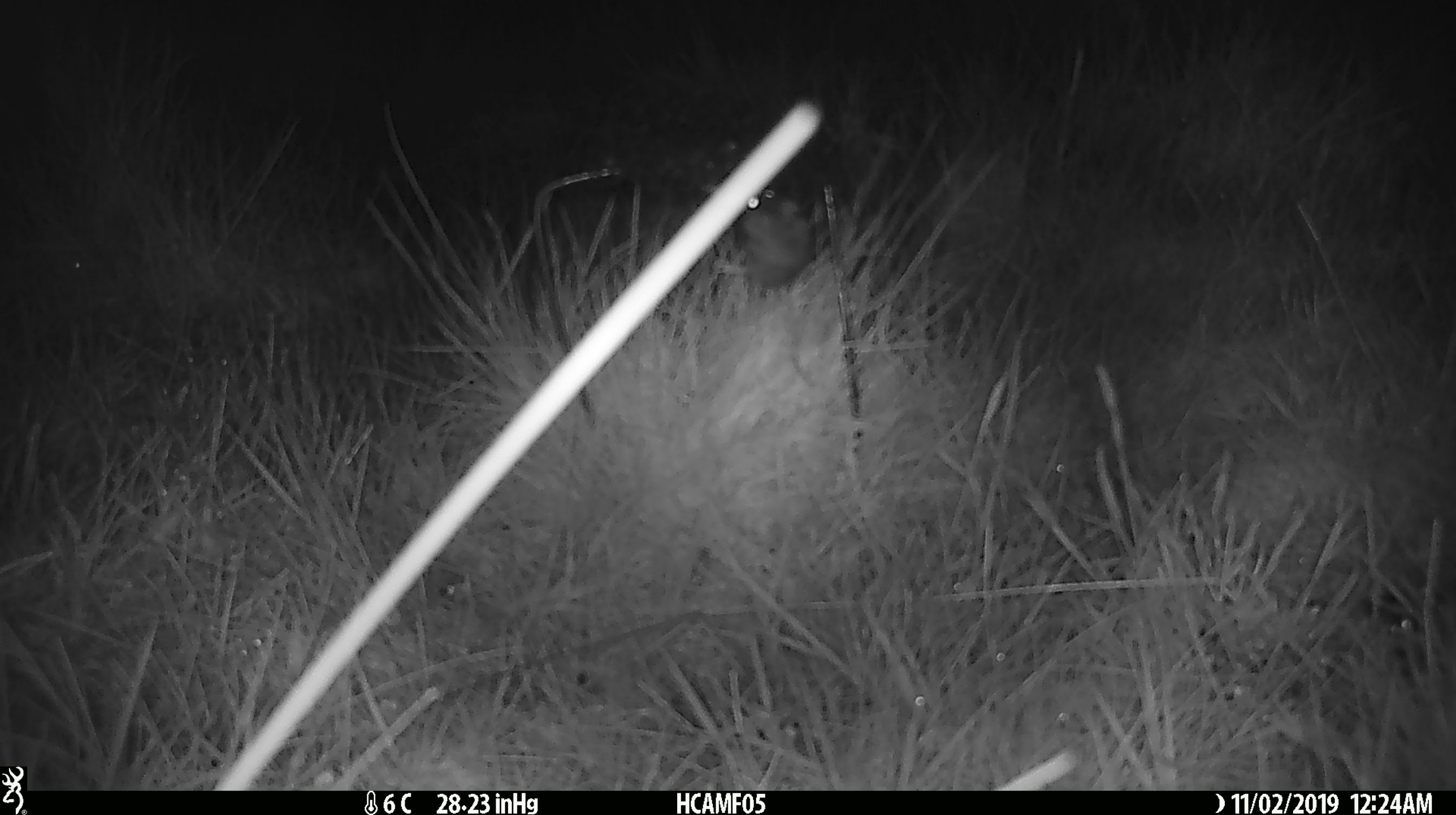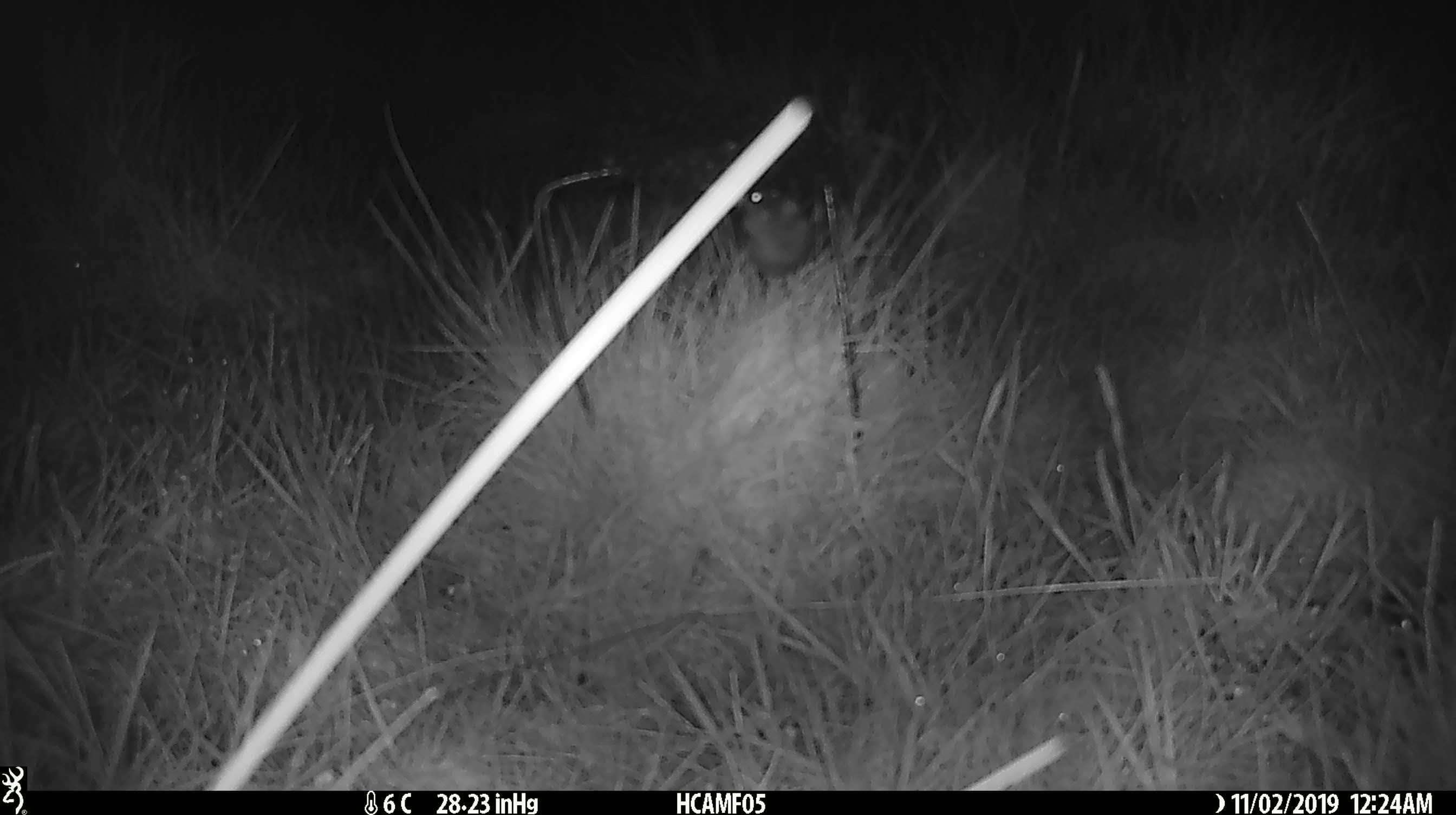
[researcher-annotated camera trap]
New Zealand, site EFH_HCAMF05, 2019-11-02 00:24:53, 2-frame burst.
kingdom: Animalia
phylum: Chordata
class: Mammalia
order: Rodentia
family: Muridae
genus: Mus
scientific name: Mus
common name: mouse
Mouse (Mus).